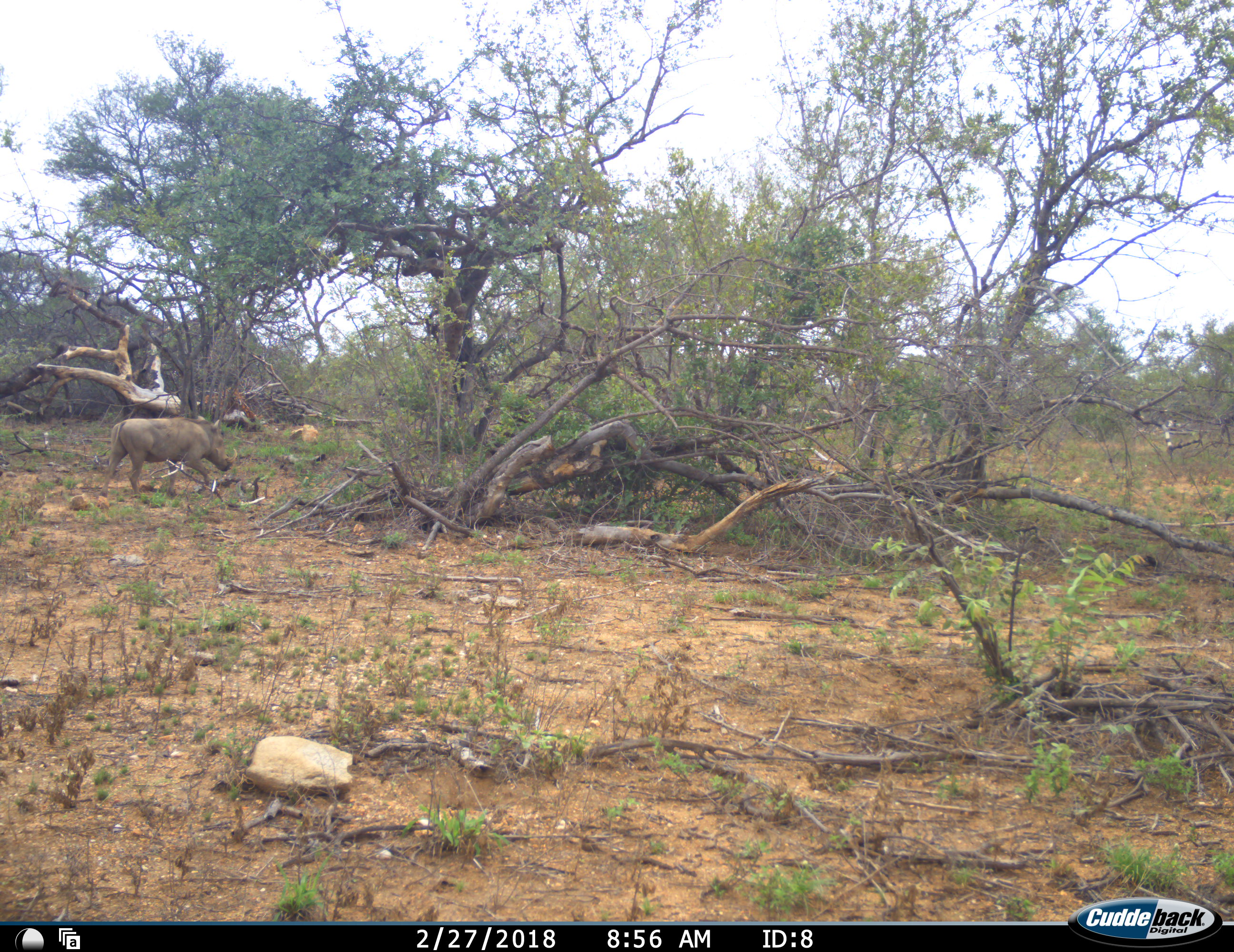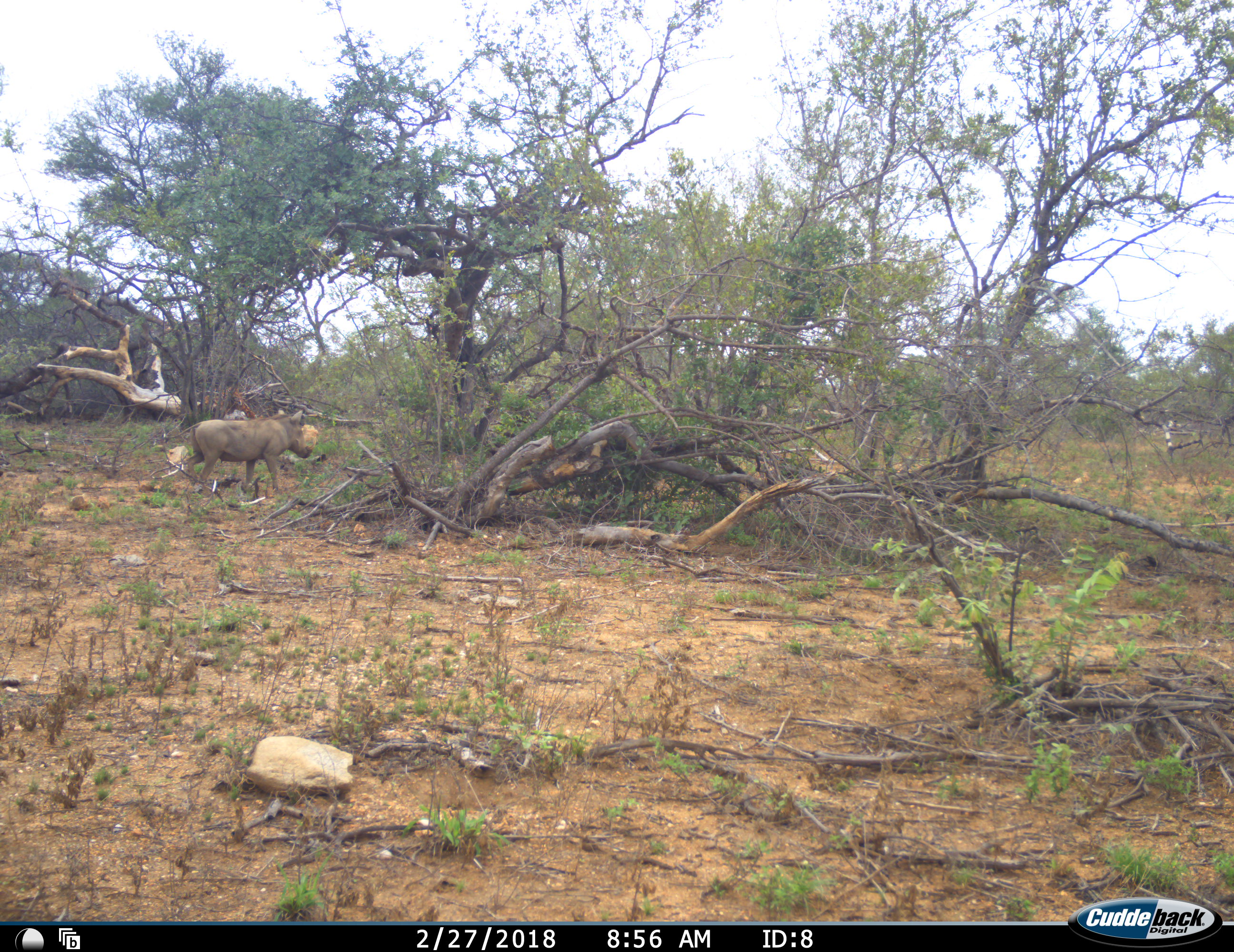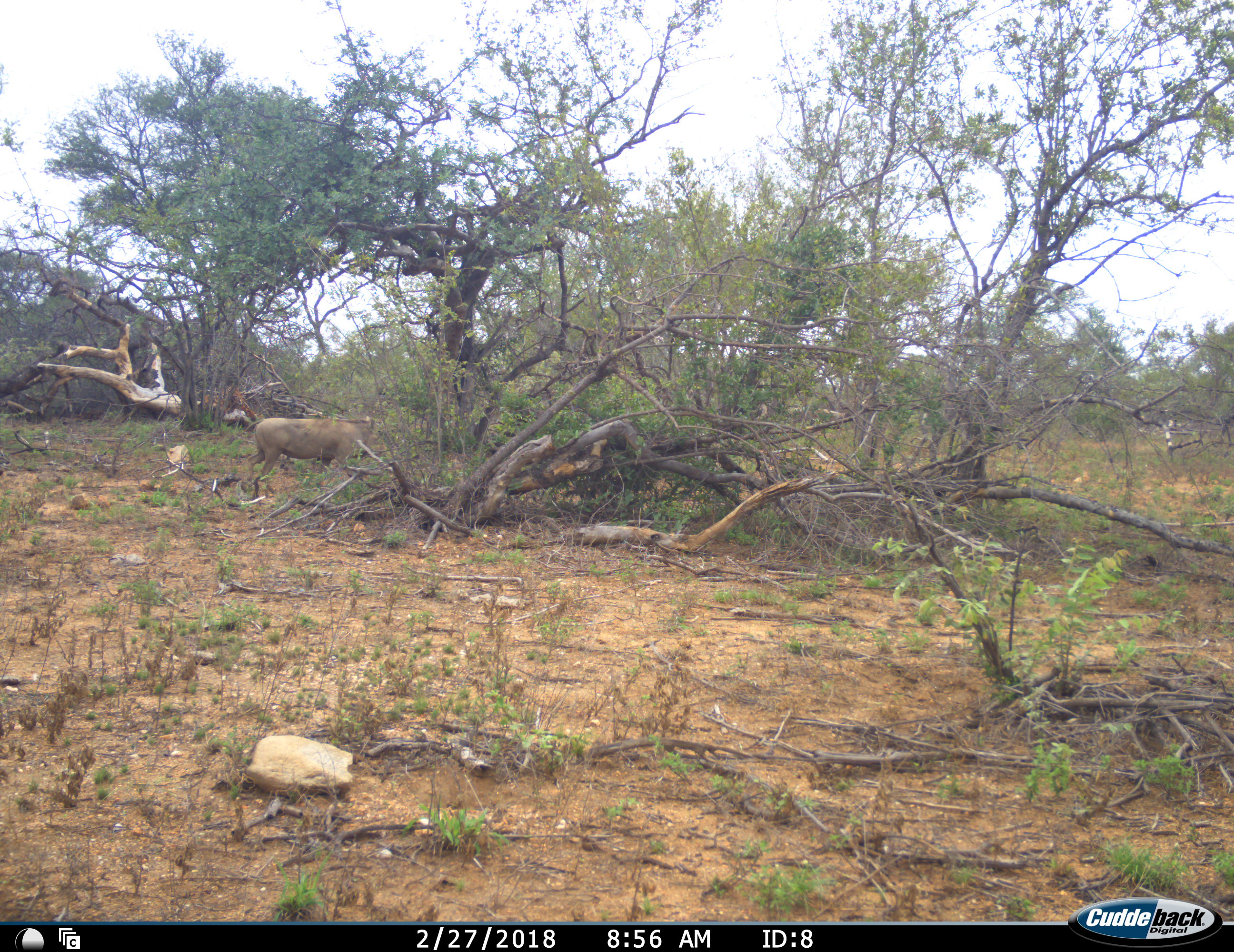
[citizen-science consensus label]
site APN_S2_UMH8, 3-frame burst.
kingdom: Animalia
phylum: Chordata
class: Mammalia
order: Artiodactyla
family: Suidae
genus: Phacochoerus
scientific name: Phacochoerus africanus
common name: warthog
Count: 1.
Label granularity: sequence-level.